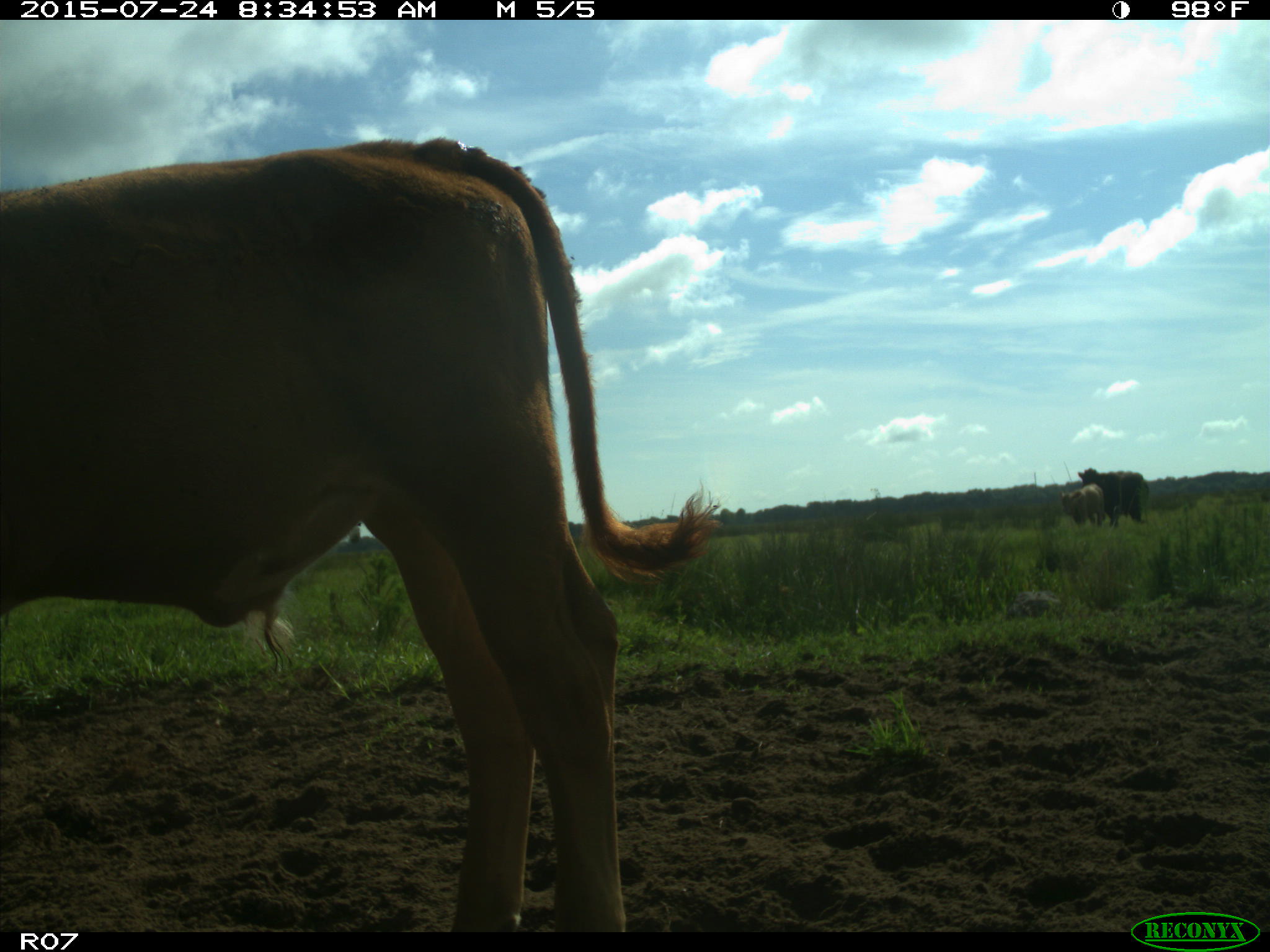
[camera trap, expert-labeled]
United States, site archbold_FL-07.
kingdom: Animalia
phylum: Chordata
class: Mammalia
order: Artiodactyla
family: Bovidae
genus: Bos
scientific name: Bos taurus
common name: domestic cow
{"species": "Bos taurus (domestic cow)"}